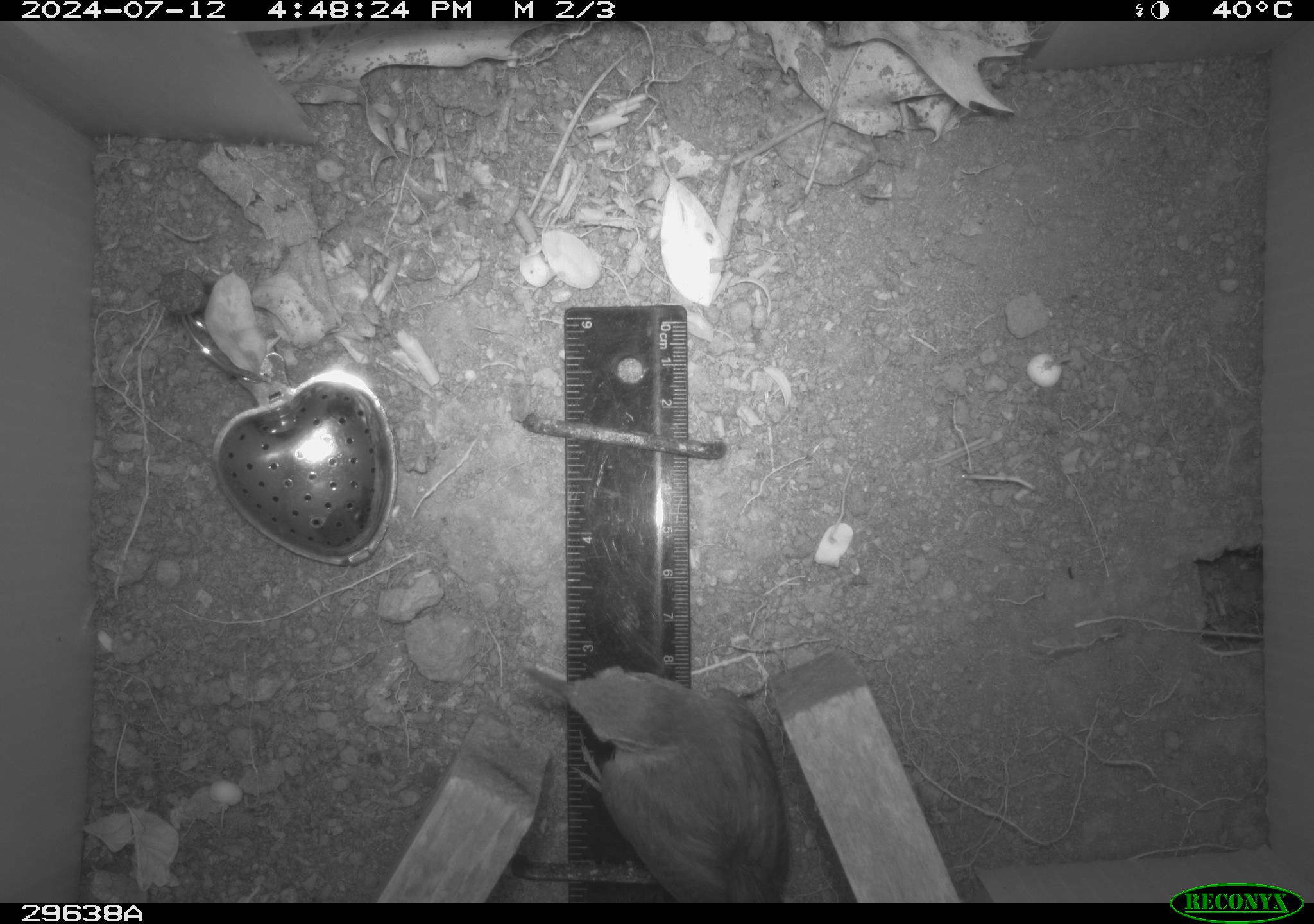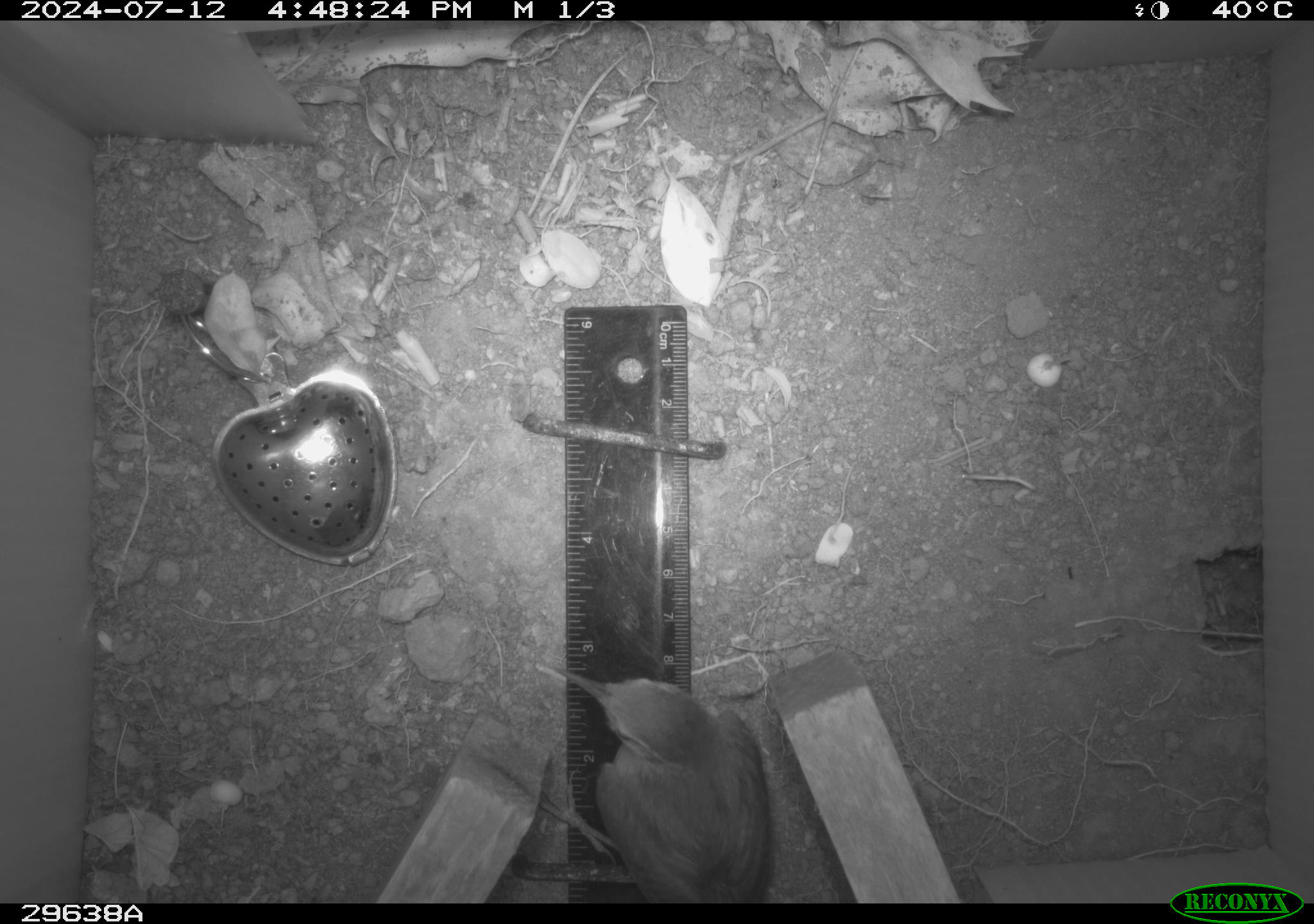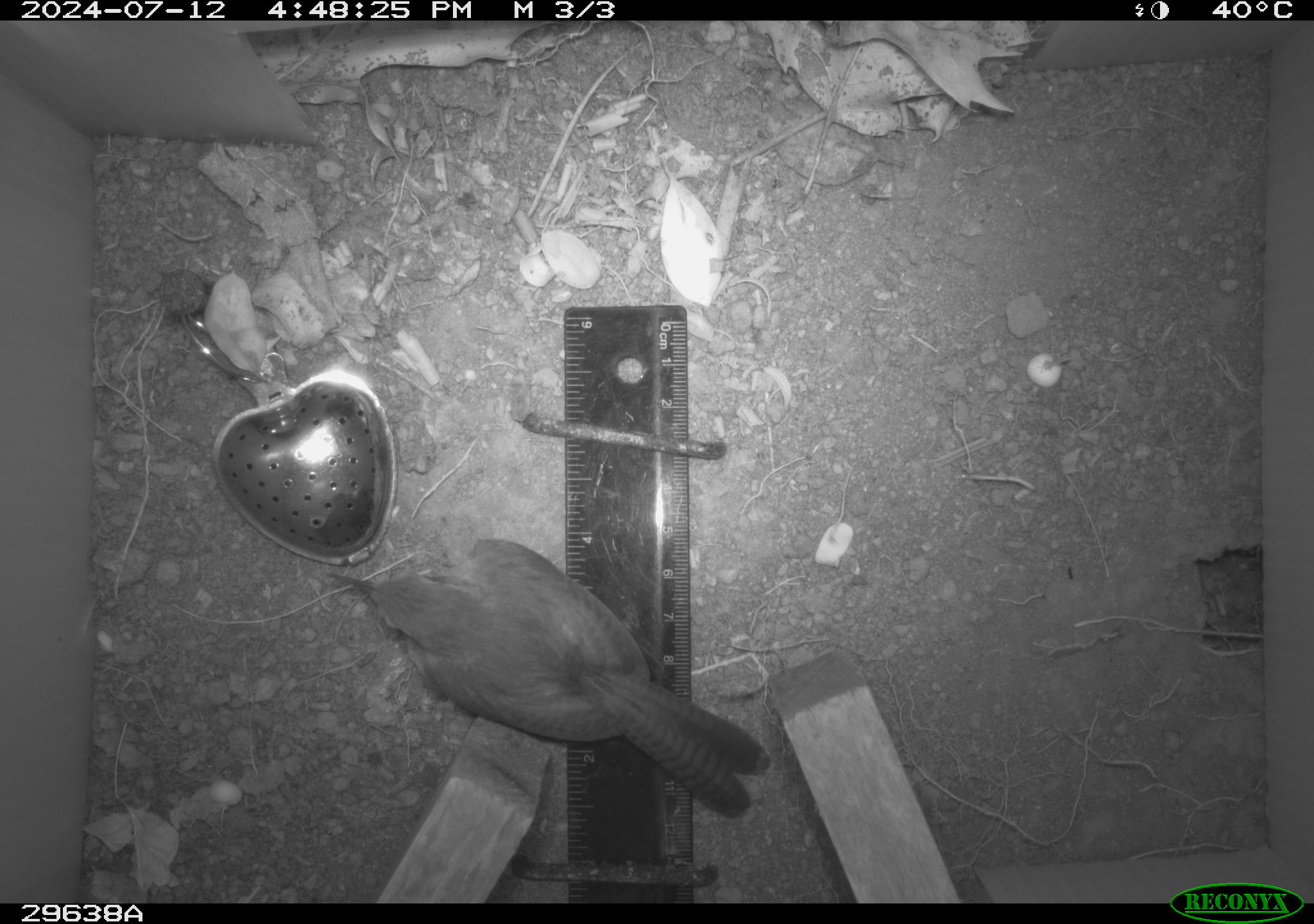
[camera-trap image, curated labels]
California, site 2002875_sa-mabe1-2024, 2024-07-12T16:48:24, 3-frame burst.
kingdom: Animalia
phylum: Chordata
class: Aves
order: Passeriformes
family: Troglodytidae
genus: Thryomanes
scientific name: Thryomanes bewickii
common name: bewick's wren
Bewick's wren (Thryomanes bewickii).